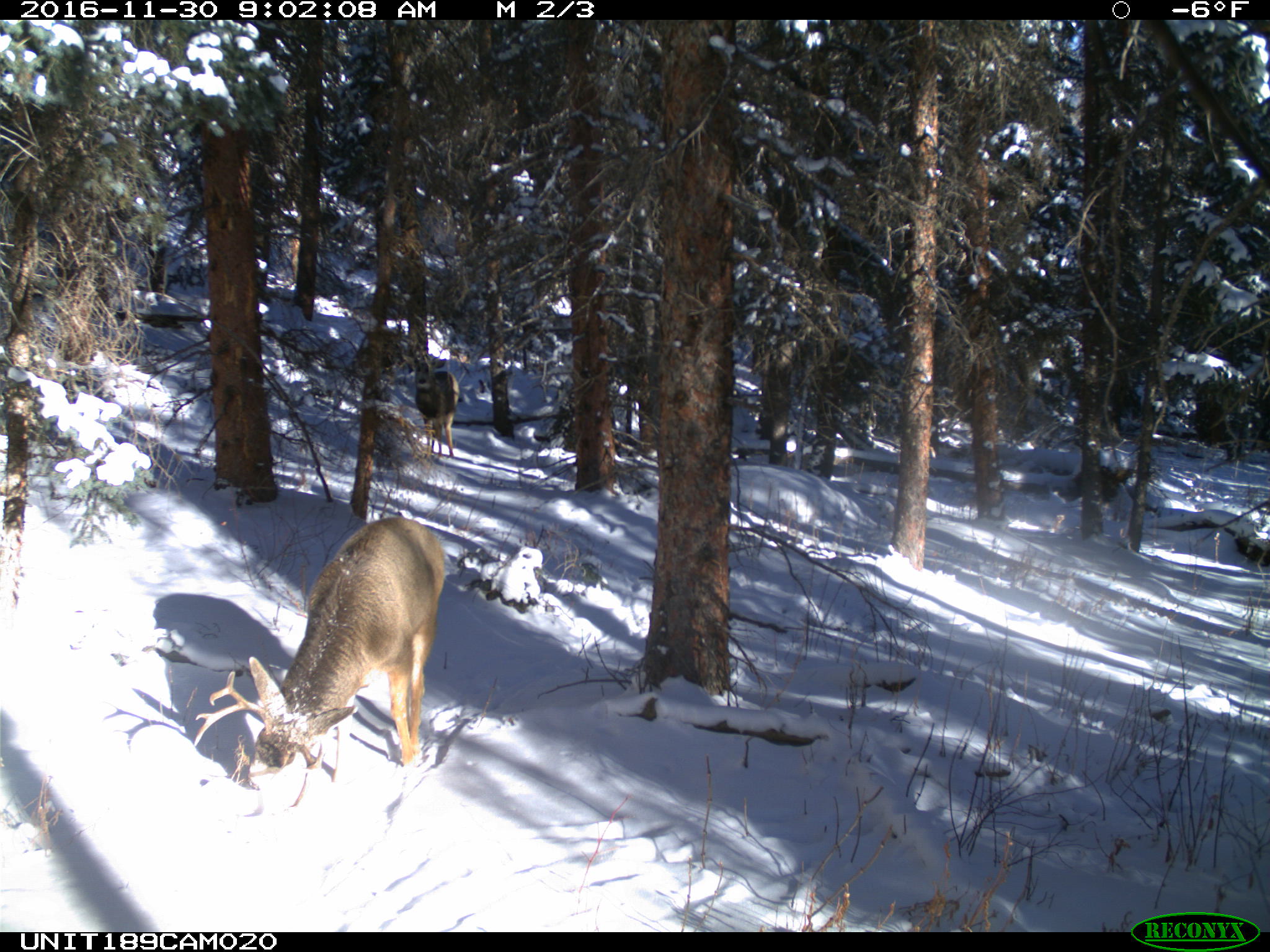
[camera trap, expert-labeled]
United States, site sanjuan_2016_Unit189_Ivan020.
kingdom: Animalia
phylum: Chordata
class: Mammalia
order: Artiodactyla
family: Cervidae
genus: Odocoileus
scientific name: Odocoileus hemionus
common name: mule deer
Odocoileus hemionus (mule deer).